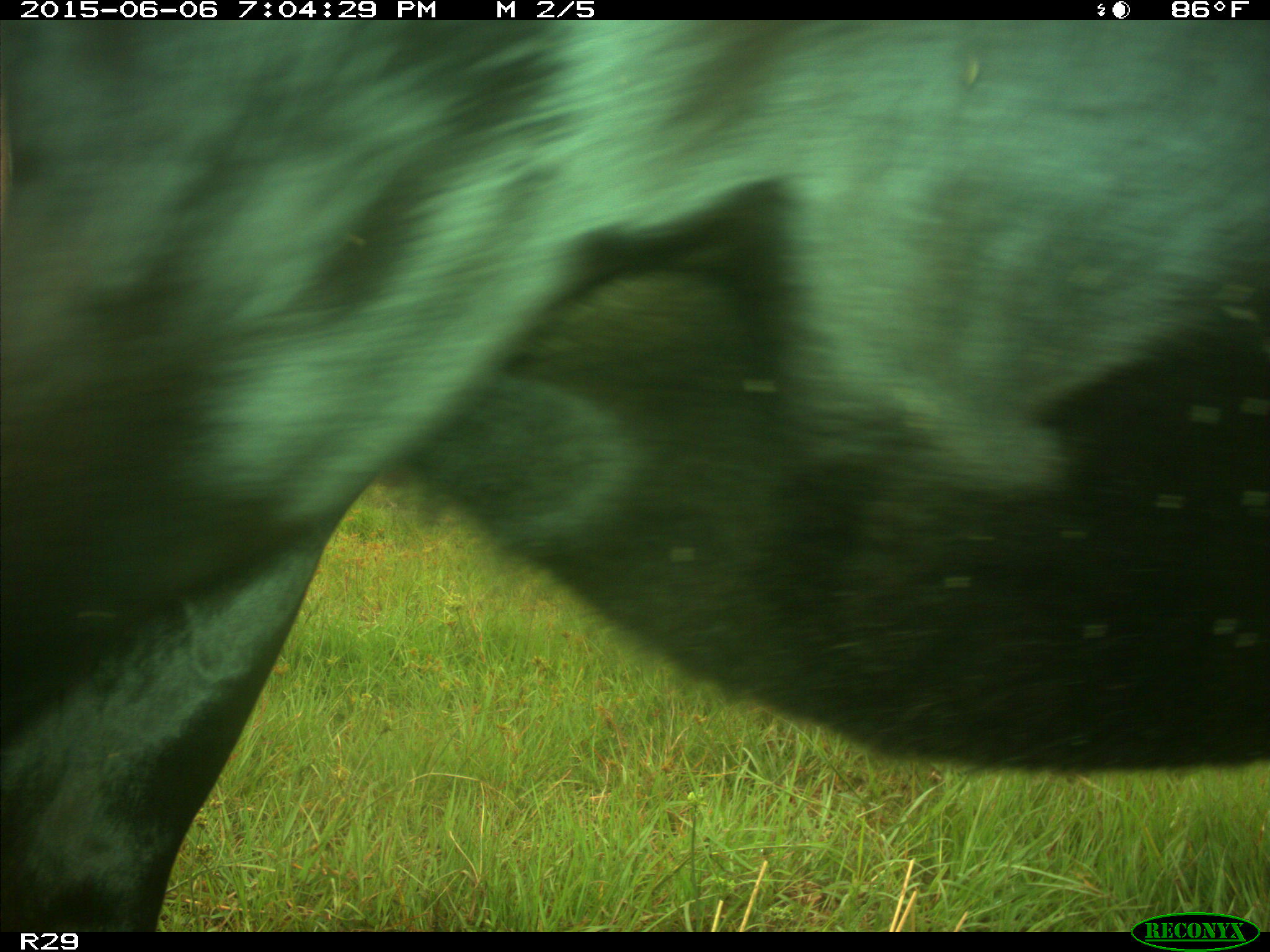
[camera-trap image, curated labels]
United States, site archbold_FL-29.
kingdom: Animalia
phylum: Chordata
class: Mammalia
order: Artiodactyla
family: Bovidae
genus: Bos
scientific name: Bos taurus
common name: domestic cow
Bos taurus (domestic cow).